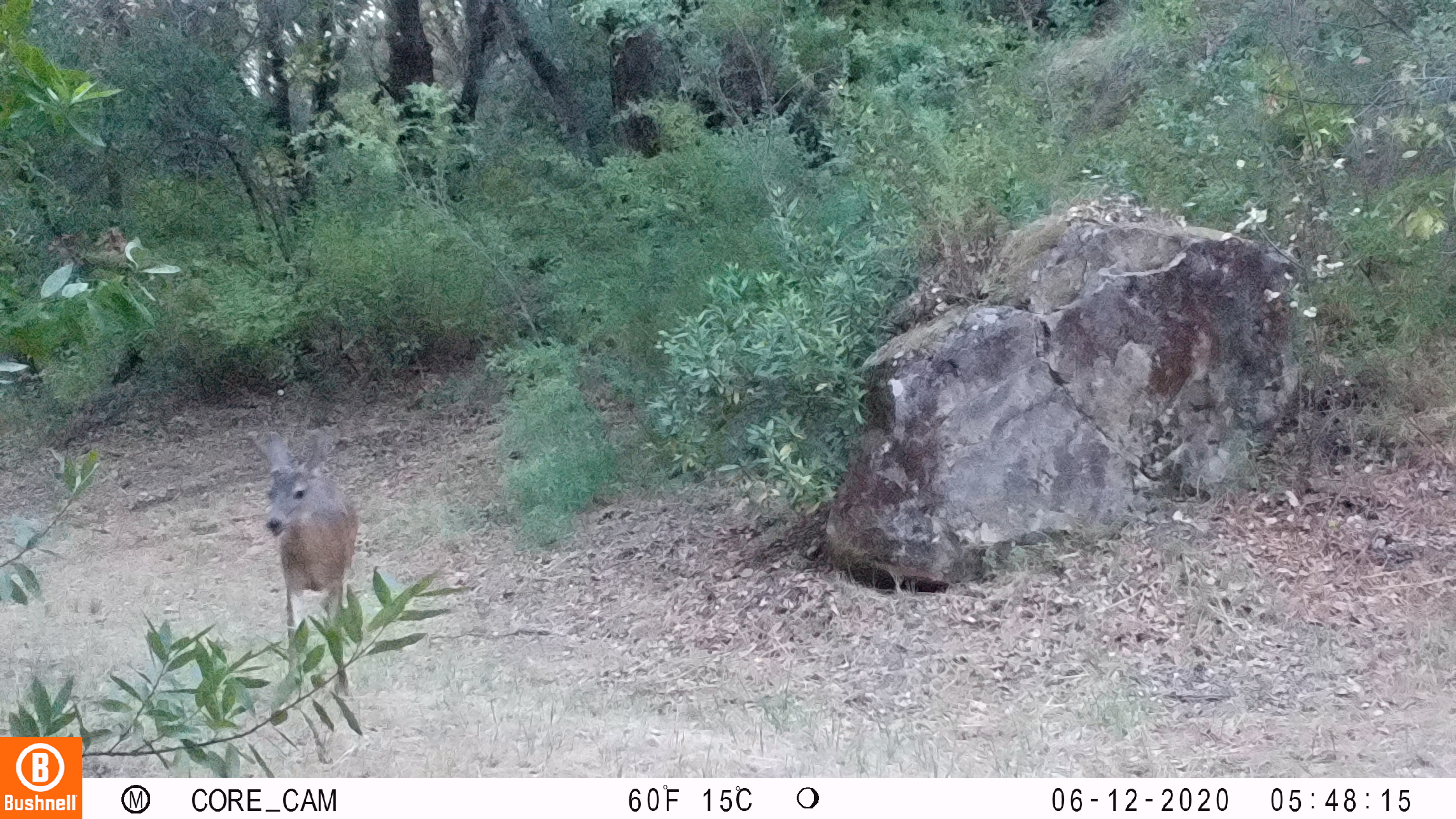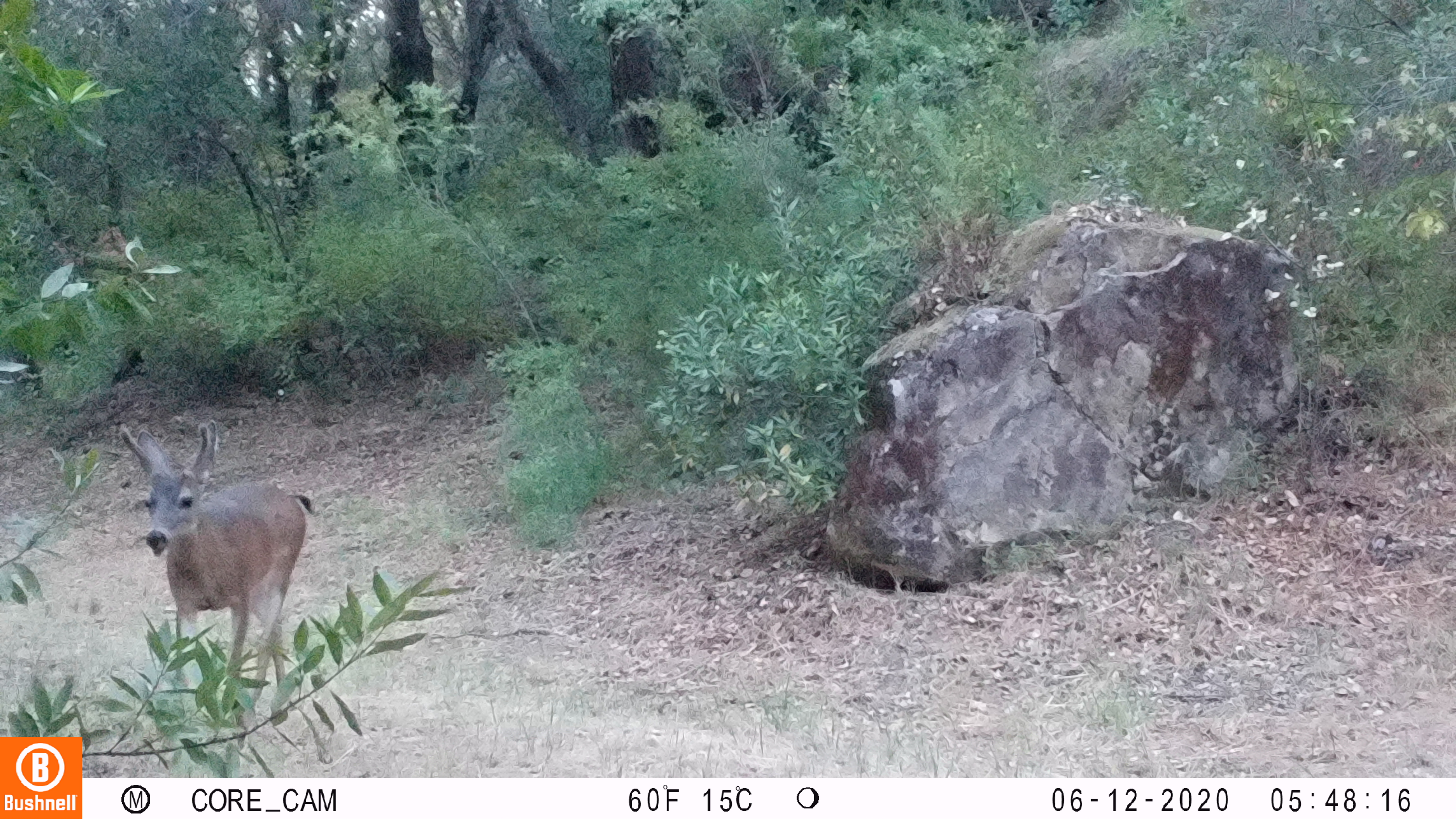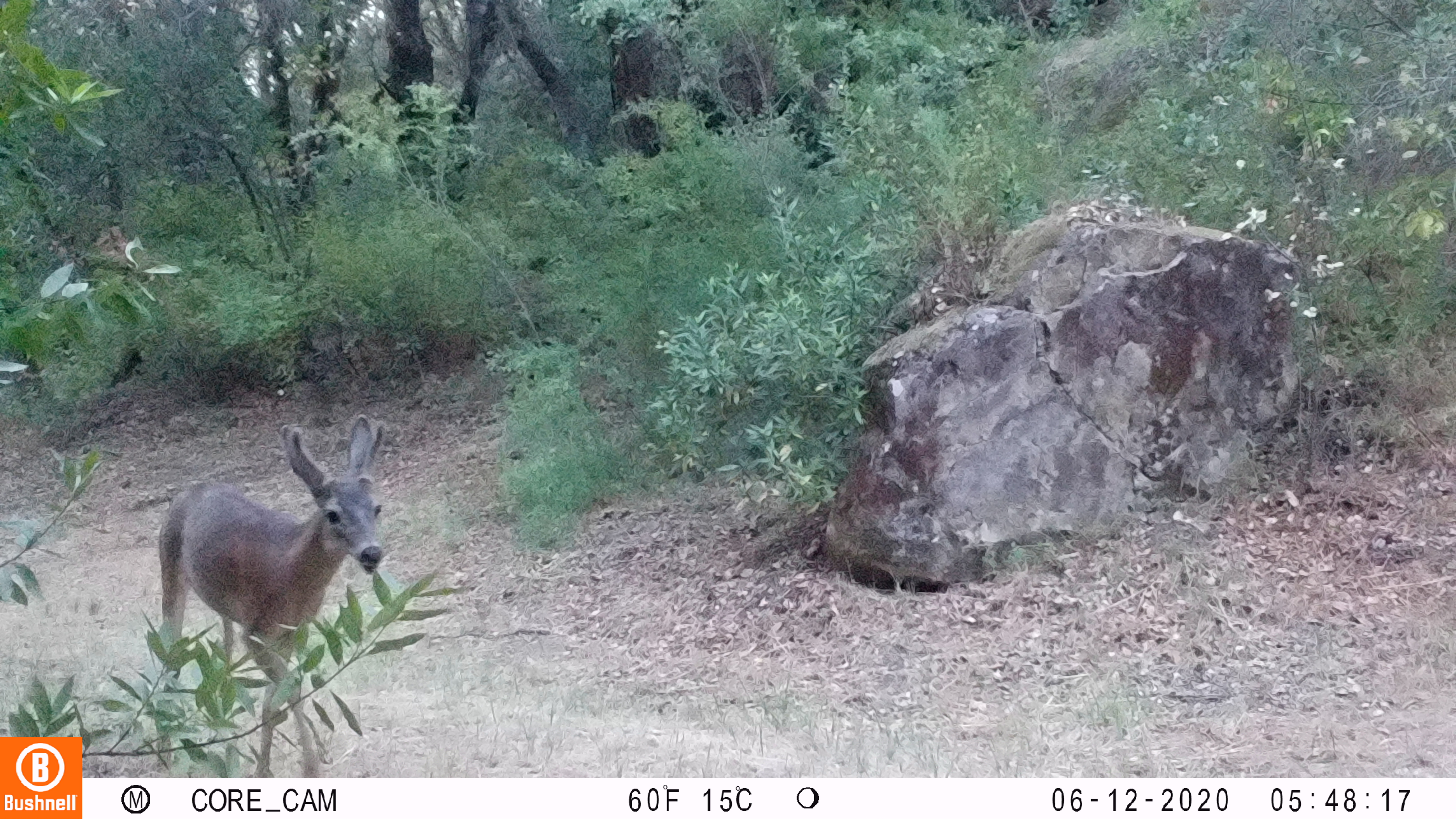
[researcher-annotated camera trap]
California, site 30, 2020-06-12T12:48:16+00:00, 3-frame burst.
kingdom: Animalia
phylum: Chordata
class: Mammalia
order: Artiodactyla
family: Cervidae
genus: Odocoileus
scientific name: Odocoileus hemionus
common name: mule deer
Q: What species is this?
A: Mule deer (Odocoileus hemionus).